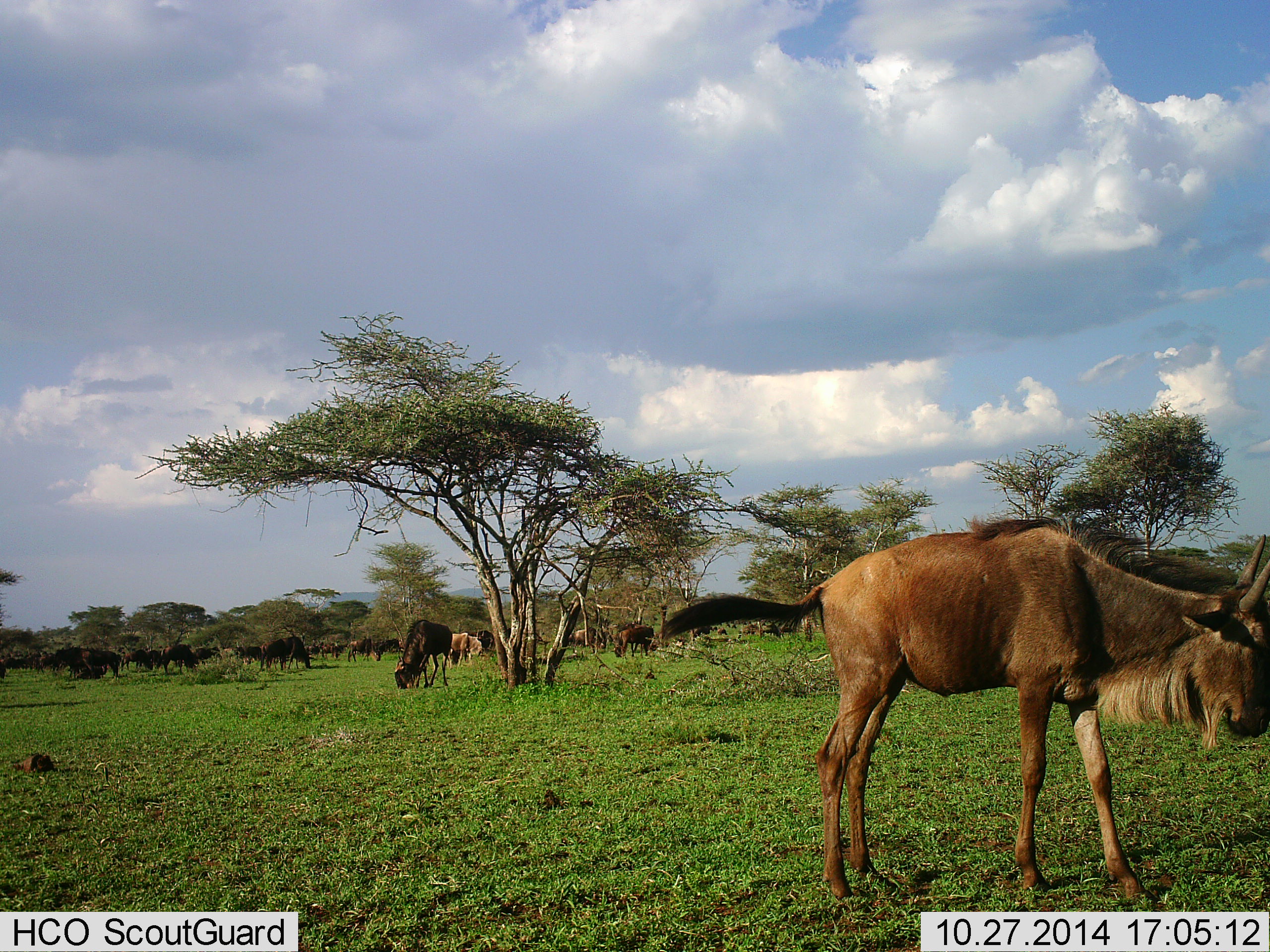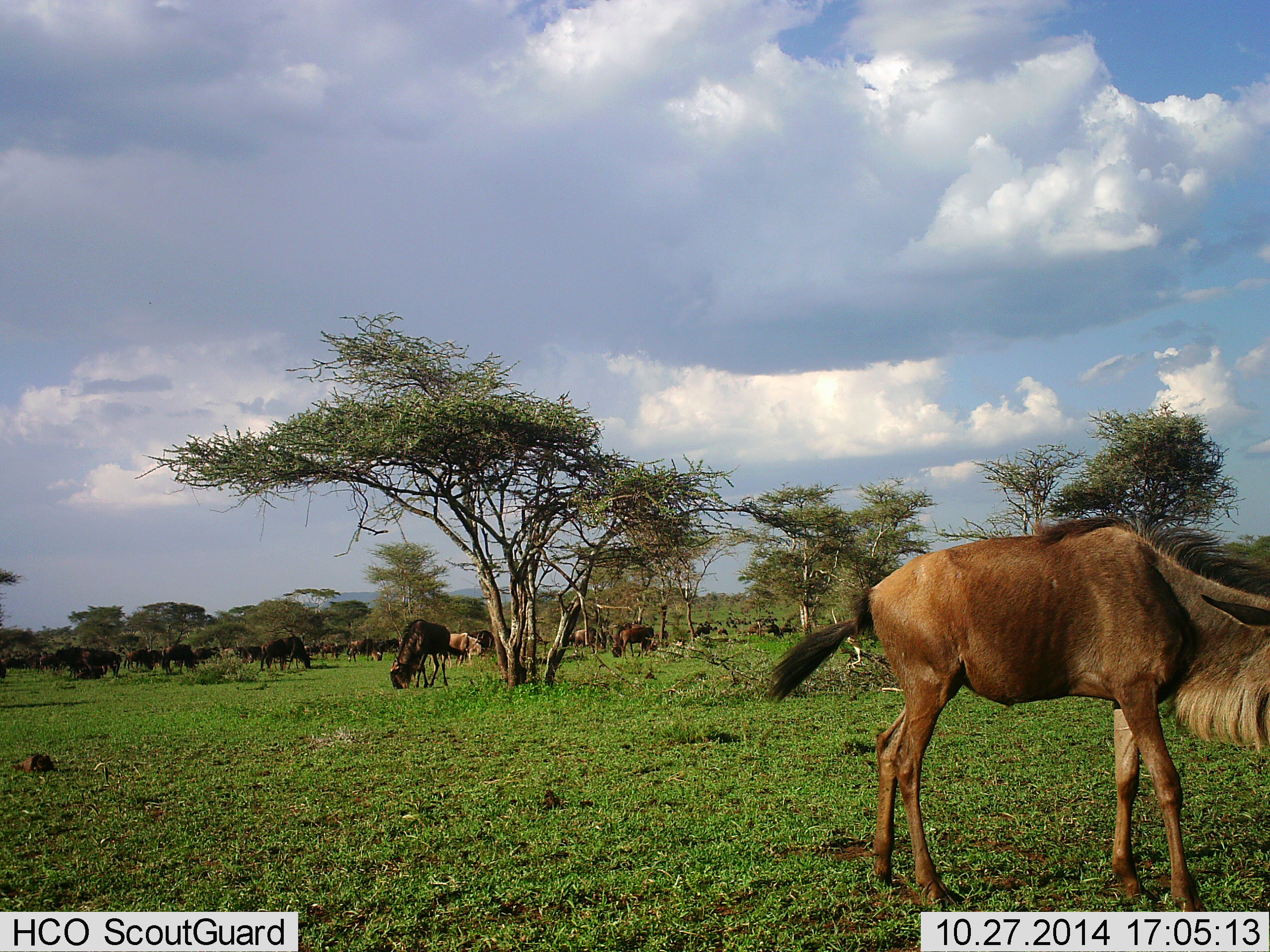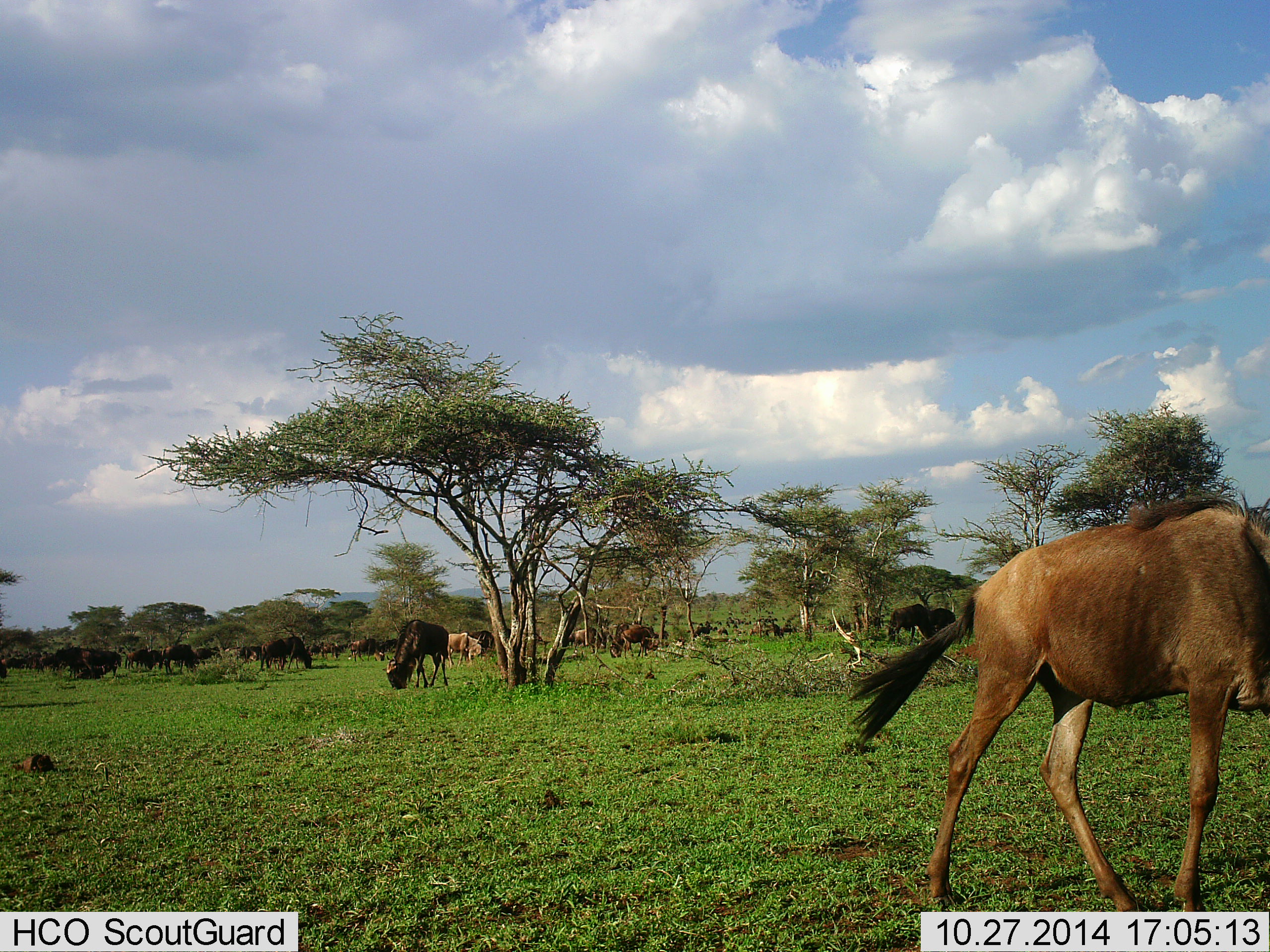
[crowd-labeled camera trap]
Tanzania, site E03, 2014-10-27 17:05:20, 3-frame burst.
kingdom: Animalia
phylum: Chordata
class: Mammalia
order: Artiodactyla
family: Bovidae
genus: Connochaetes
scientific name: Connochaetes taurinus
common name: blue wildebeest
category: wildebeest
Wildebeest (blue wildebeest) (Connochaetes taurinus), count 11-50. Behavior (volunteer vote fractions): standing 20%, resting 0%, moving 60%, interacting 0%. Young present (vote fraction): 10%. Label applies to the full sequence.